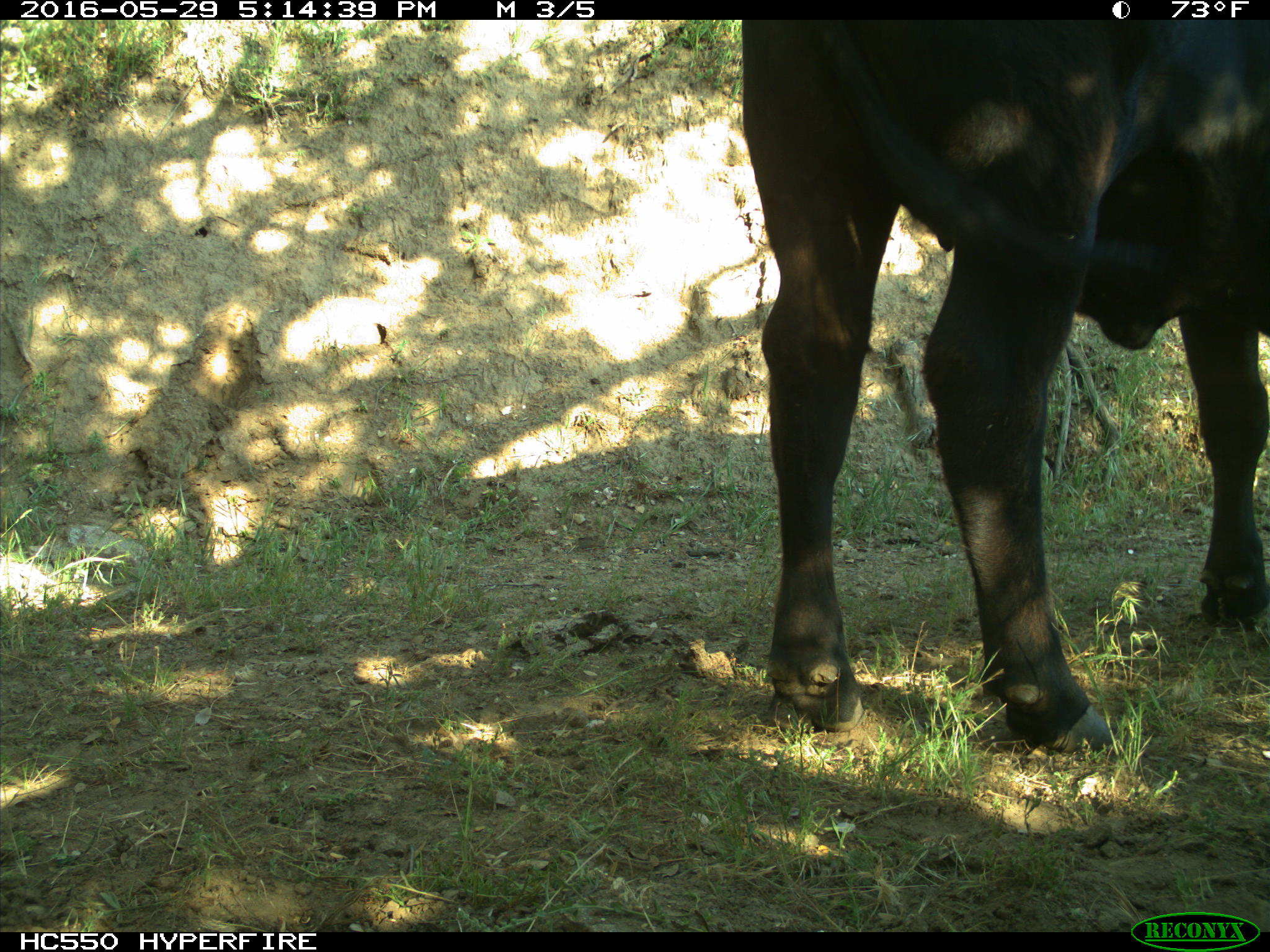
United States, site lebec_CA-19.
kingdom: Animalia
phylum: Chordata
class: Mammalia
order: Artiodactyla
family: Bovidae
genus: Bos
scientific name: Bos taurus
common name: domestic cow